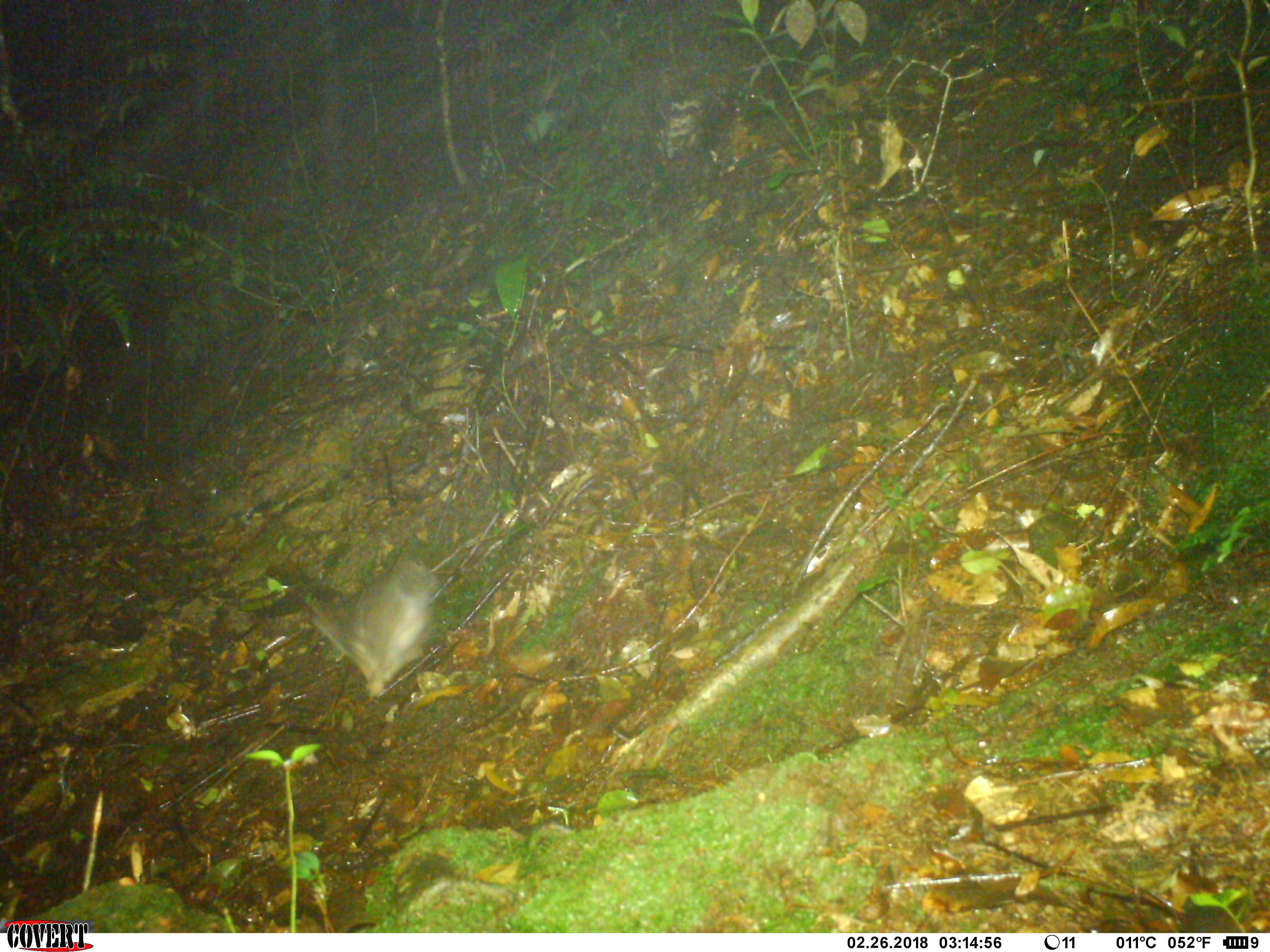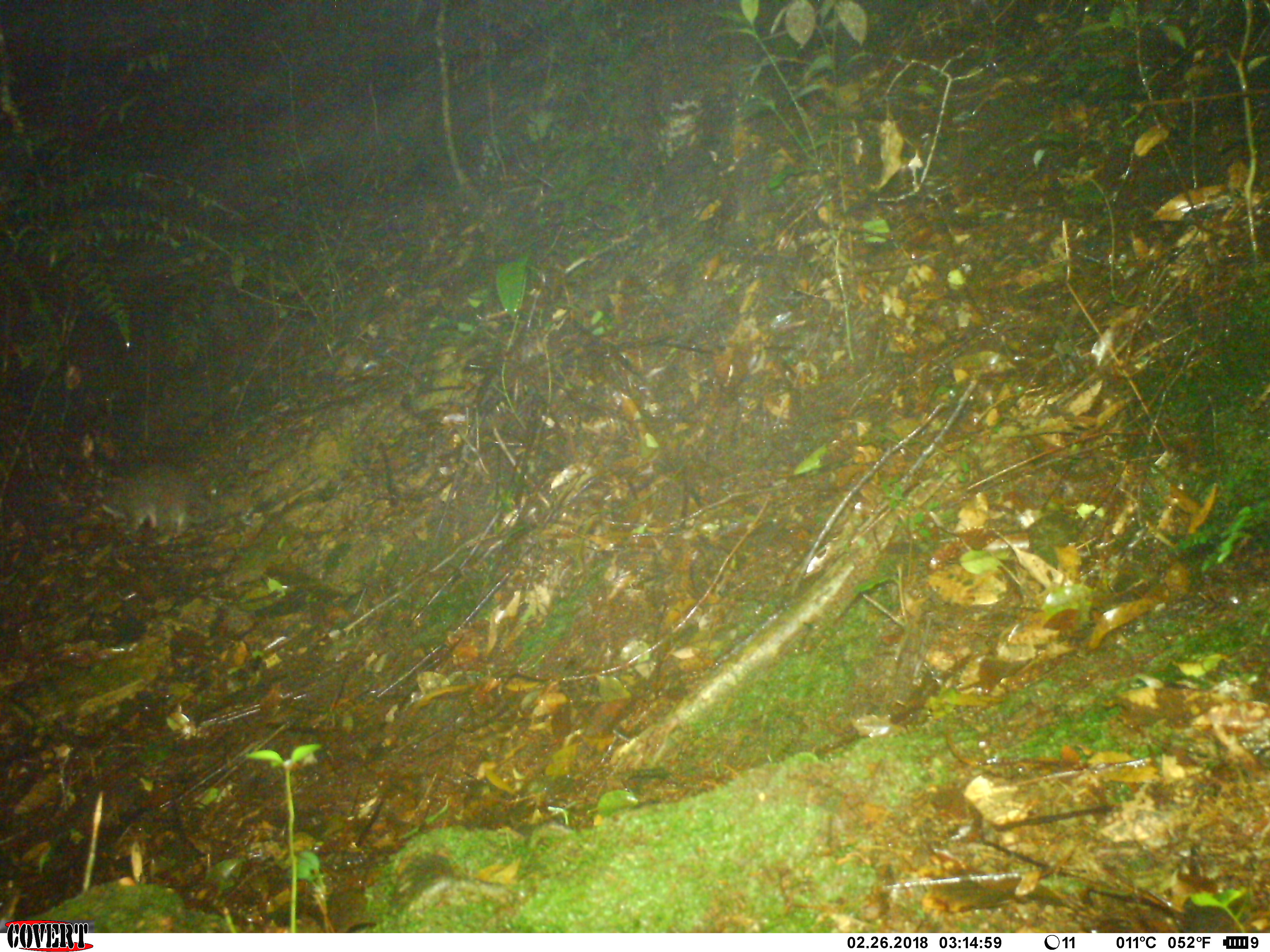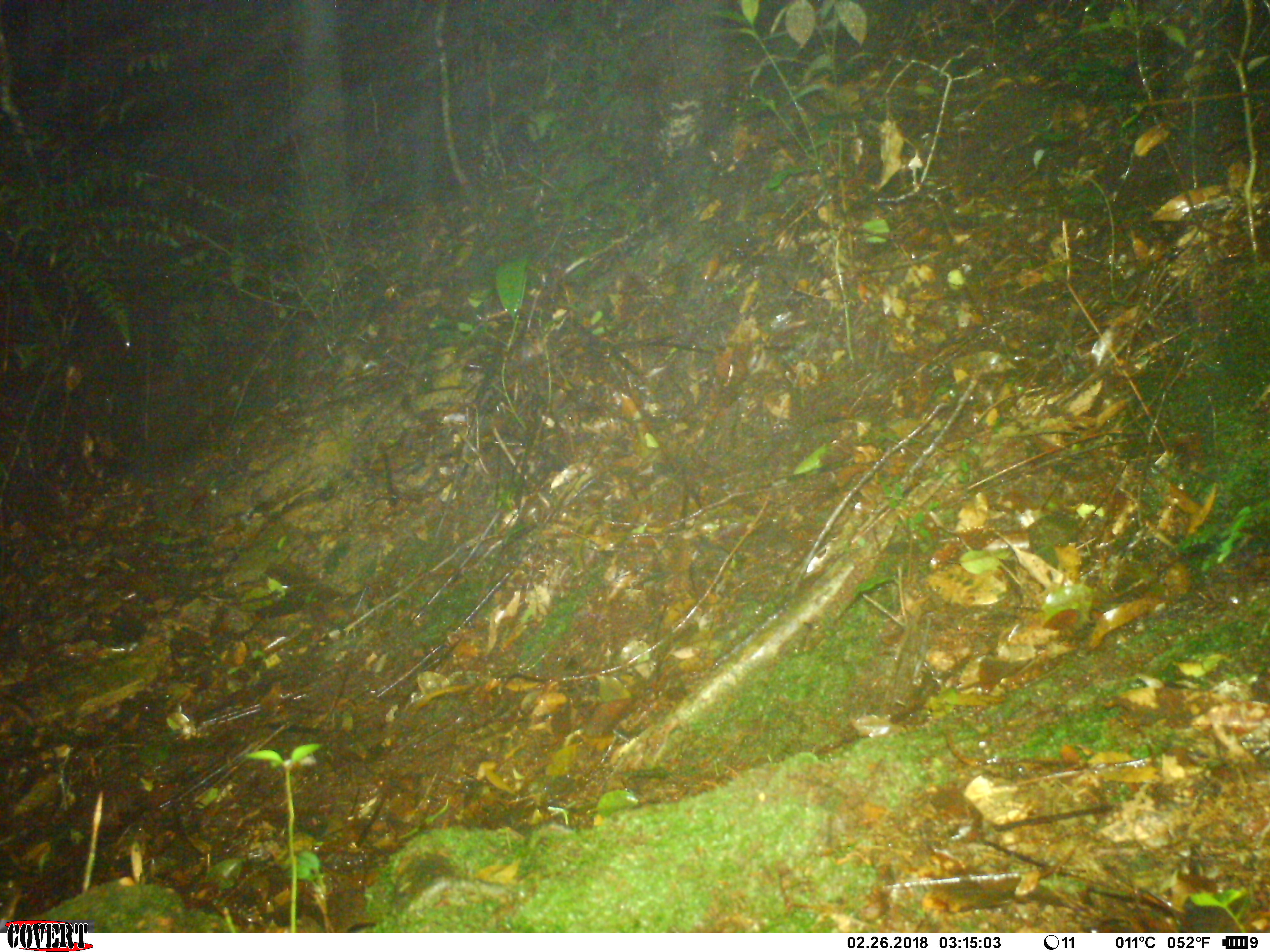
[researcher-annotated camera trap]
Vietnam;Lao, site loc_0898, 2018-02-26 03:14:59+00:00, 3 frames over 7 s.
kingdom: Animalia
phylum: Chordata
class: Mammalia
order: Carnivora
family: Mustelidae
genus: Melogale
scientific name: Melogale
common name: ferret badger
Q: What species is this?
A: Ferret badger (Melogale).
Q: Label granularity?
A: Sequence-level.